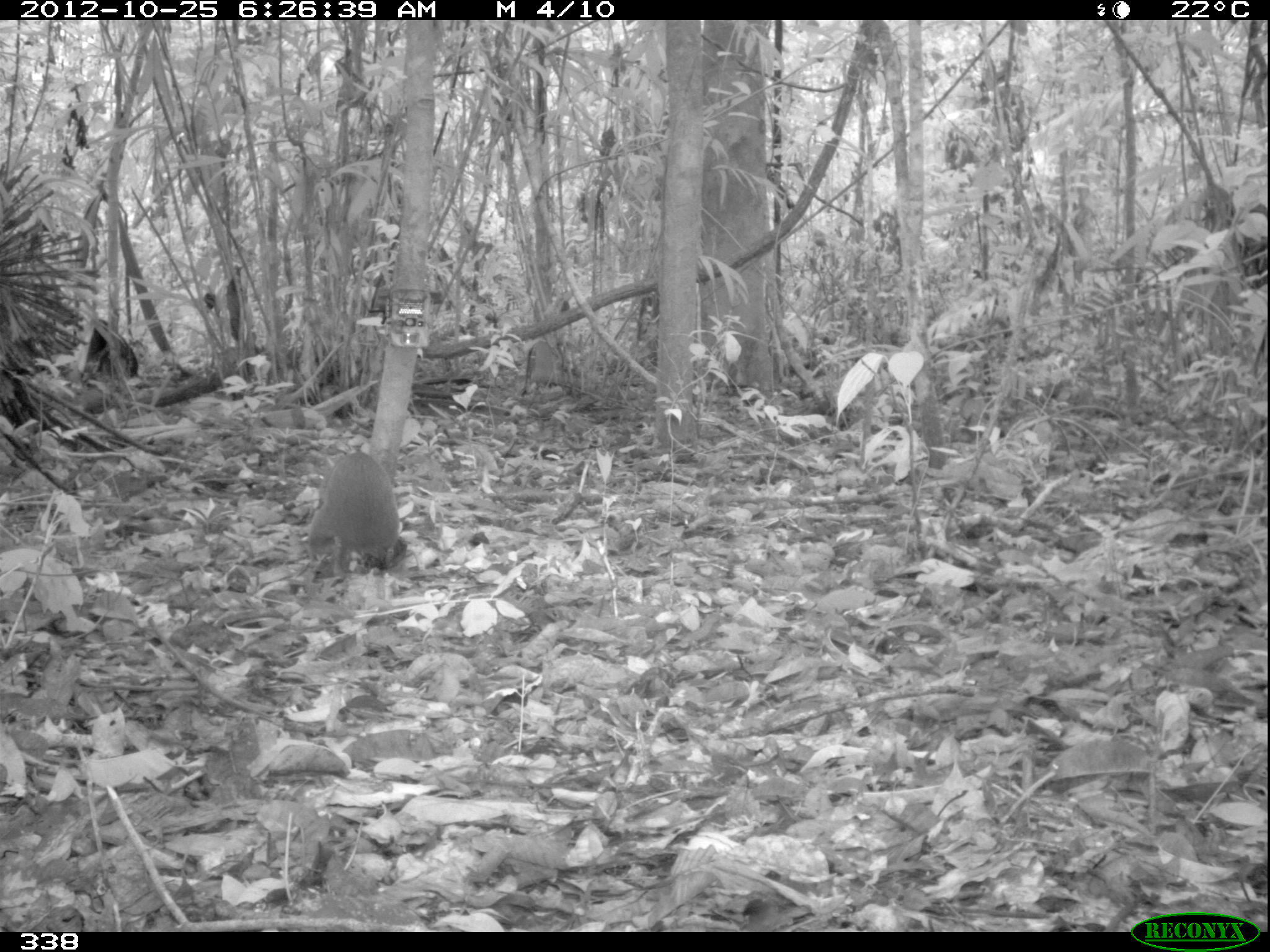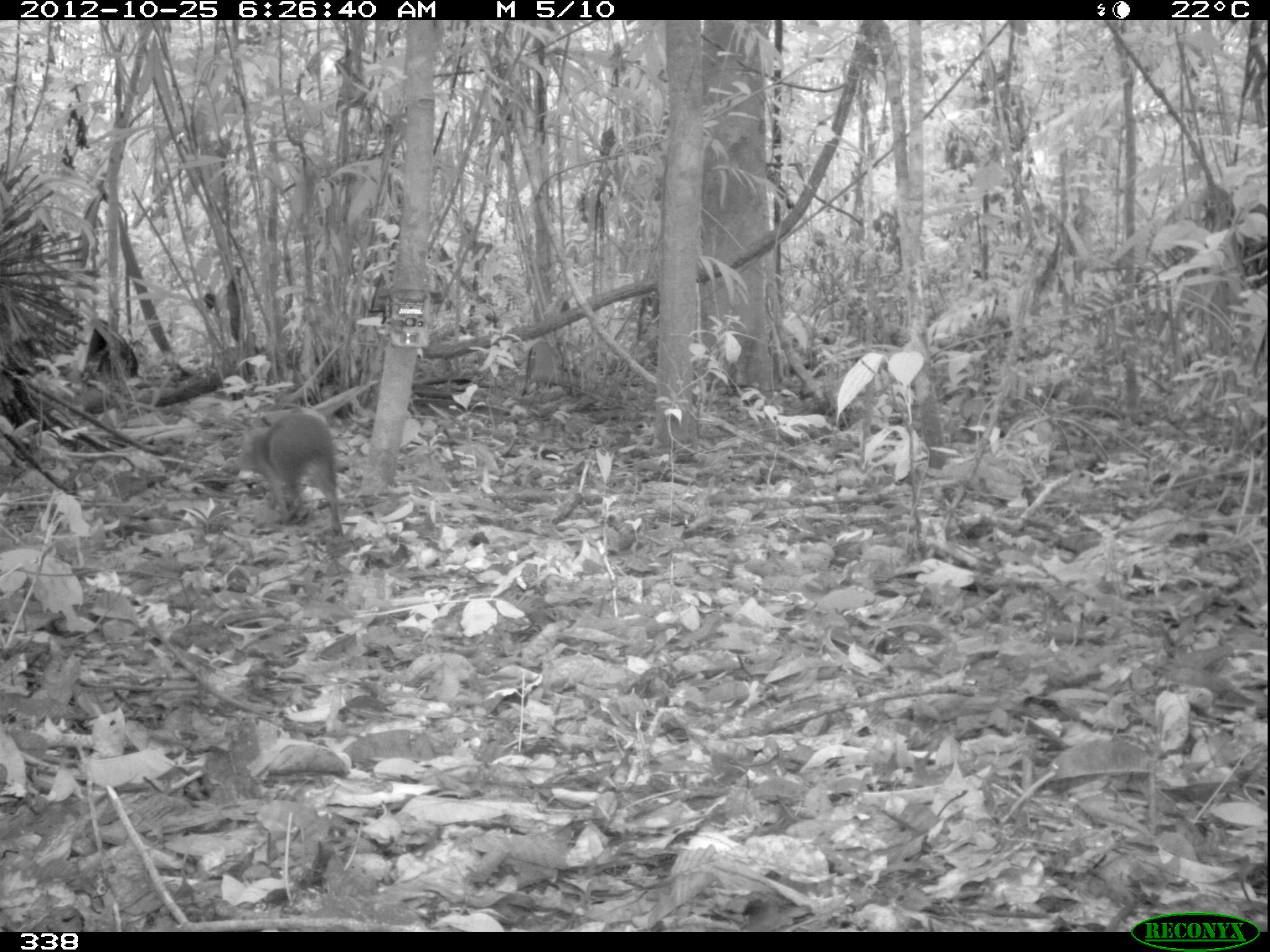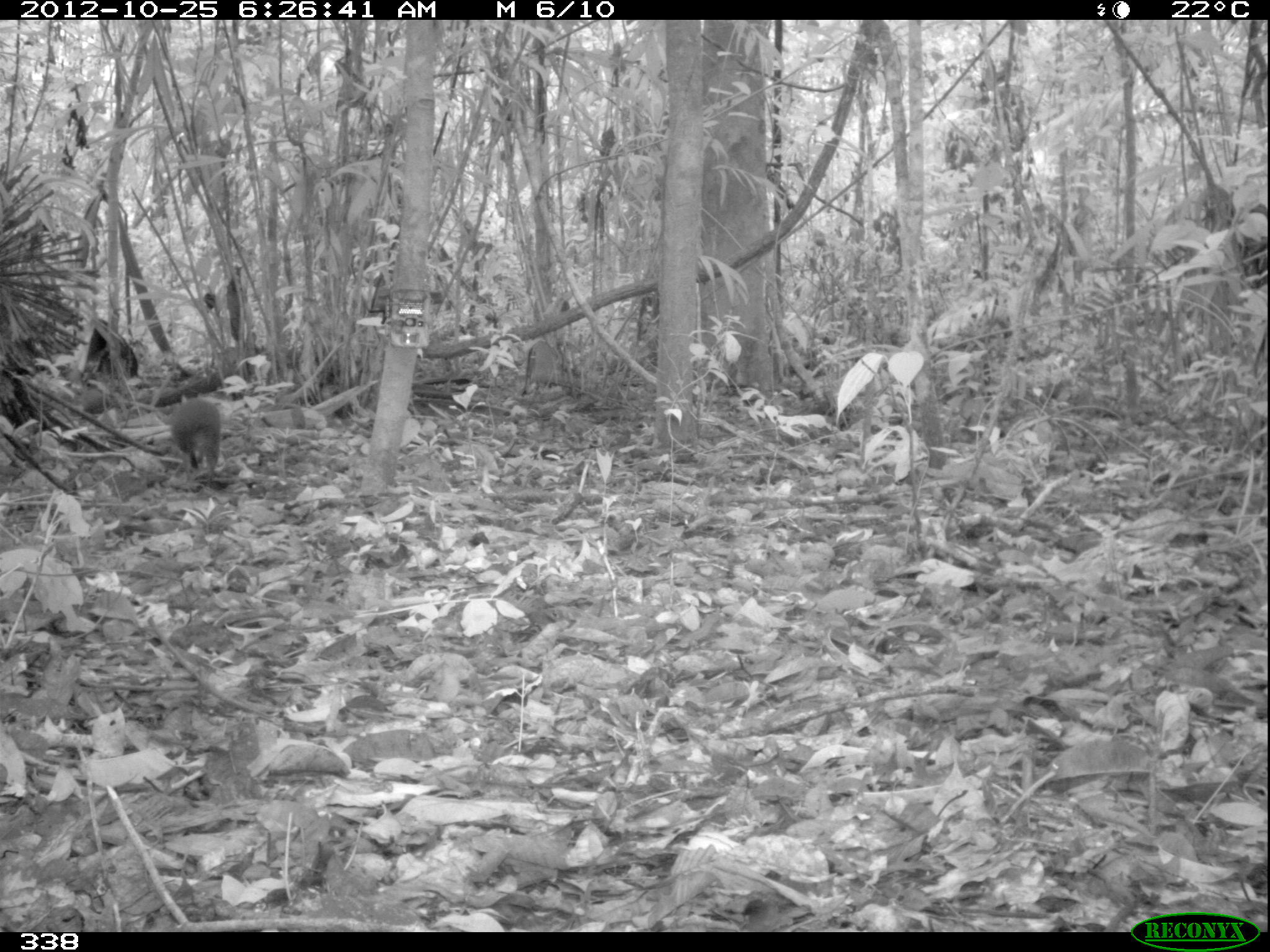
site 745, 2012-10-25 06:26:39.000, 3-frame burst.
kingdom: Animalia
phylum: Chordata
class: Mammalia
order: Rodentia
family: Dasyproctidae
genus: Dasyprocta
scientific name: Dasyprocta punctata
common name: central american agouti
Dasyprocta punctata (central american agouti).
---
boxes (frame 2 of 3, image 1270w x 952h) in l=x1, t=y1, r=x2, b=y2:
dasyprocta punctata: l=232, t=406, r=345, b=537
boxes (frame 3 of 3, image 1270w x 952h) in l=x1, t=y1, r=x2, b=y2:
dasyprocta punctata: l=169, t=393, r=223, b=490